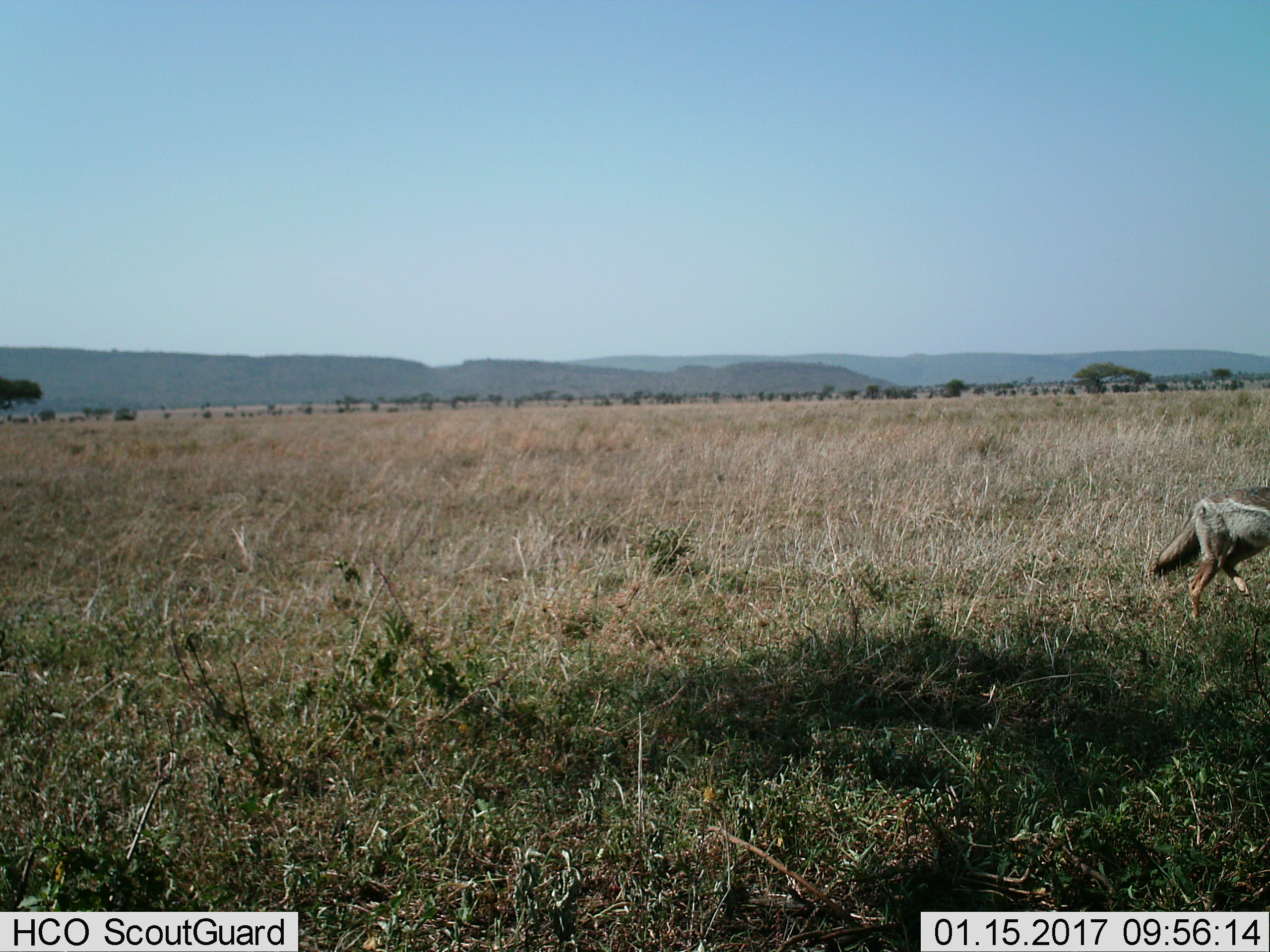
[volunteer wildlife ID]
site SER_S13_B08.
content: unidentified animal